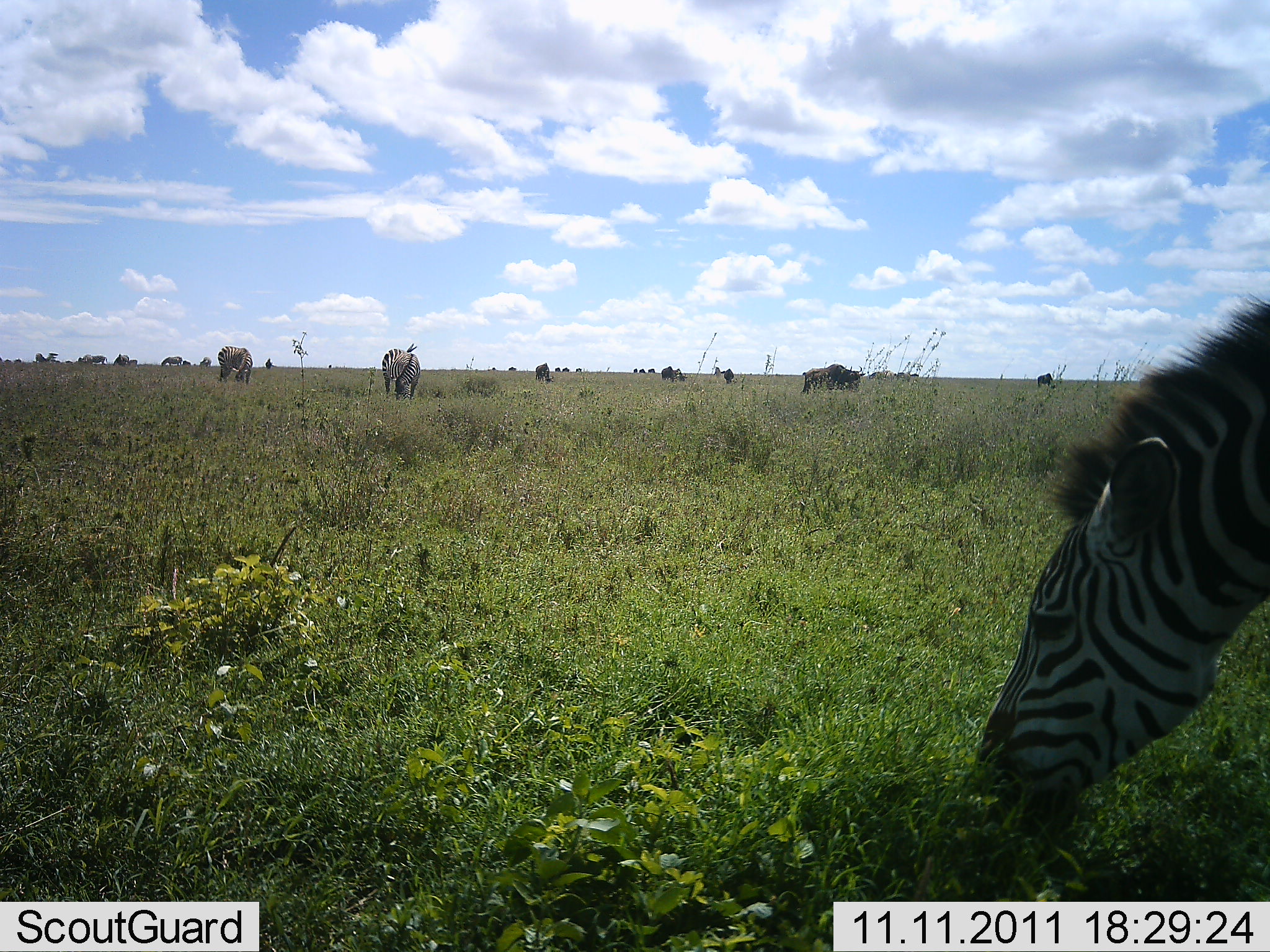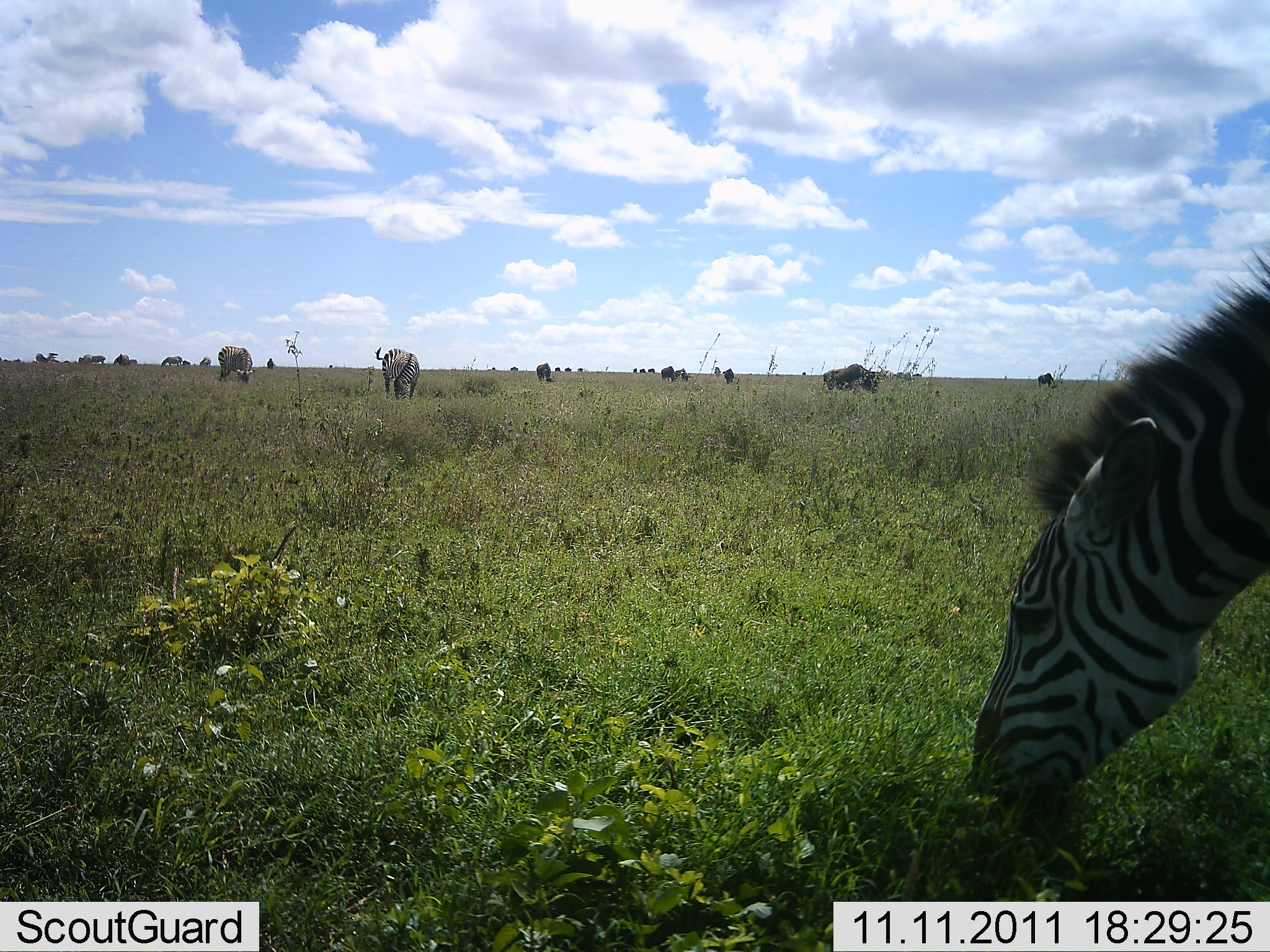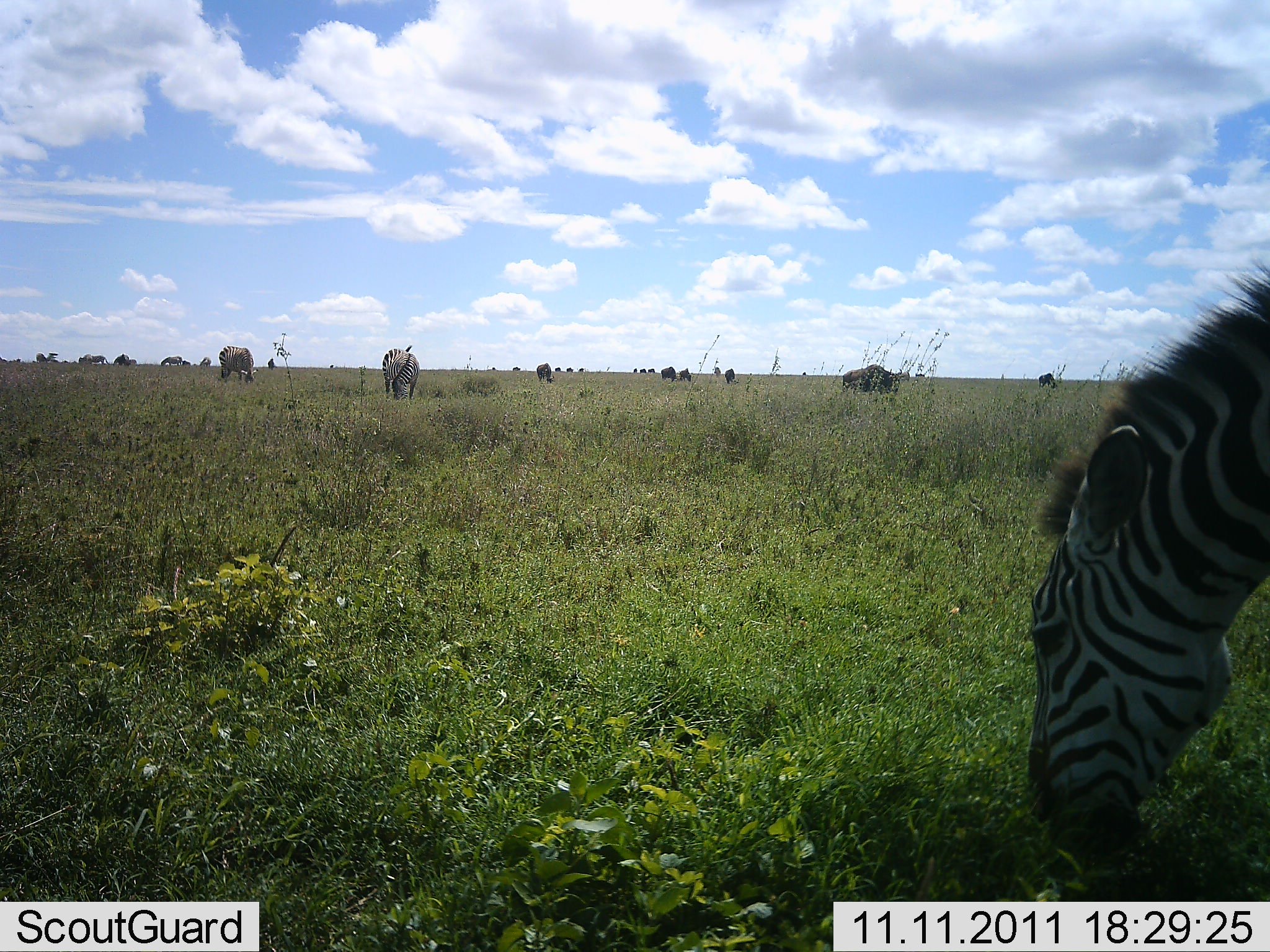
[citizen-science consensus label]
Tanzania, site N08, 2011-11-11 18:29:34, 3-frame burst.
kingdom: Animalia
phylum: Chordata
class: Mammalia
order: Artiodactyla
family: Bovidae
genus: Connochaetes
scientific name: Connochaetes taurinus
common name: blue wildebeest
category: wildebeest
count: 7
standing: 42%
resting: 0%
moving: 33%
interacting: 0%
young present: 0%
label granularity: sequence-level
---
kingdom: Animalia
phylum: Chordata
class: Mammalia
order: Perissodactyla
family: Equidae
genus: Equus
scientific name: Equus quagga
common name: plains zebra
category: zebra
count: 3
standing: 25%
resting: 0%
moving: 6%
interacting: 0%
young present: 0%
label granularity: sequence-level